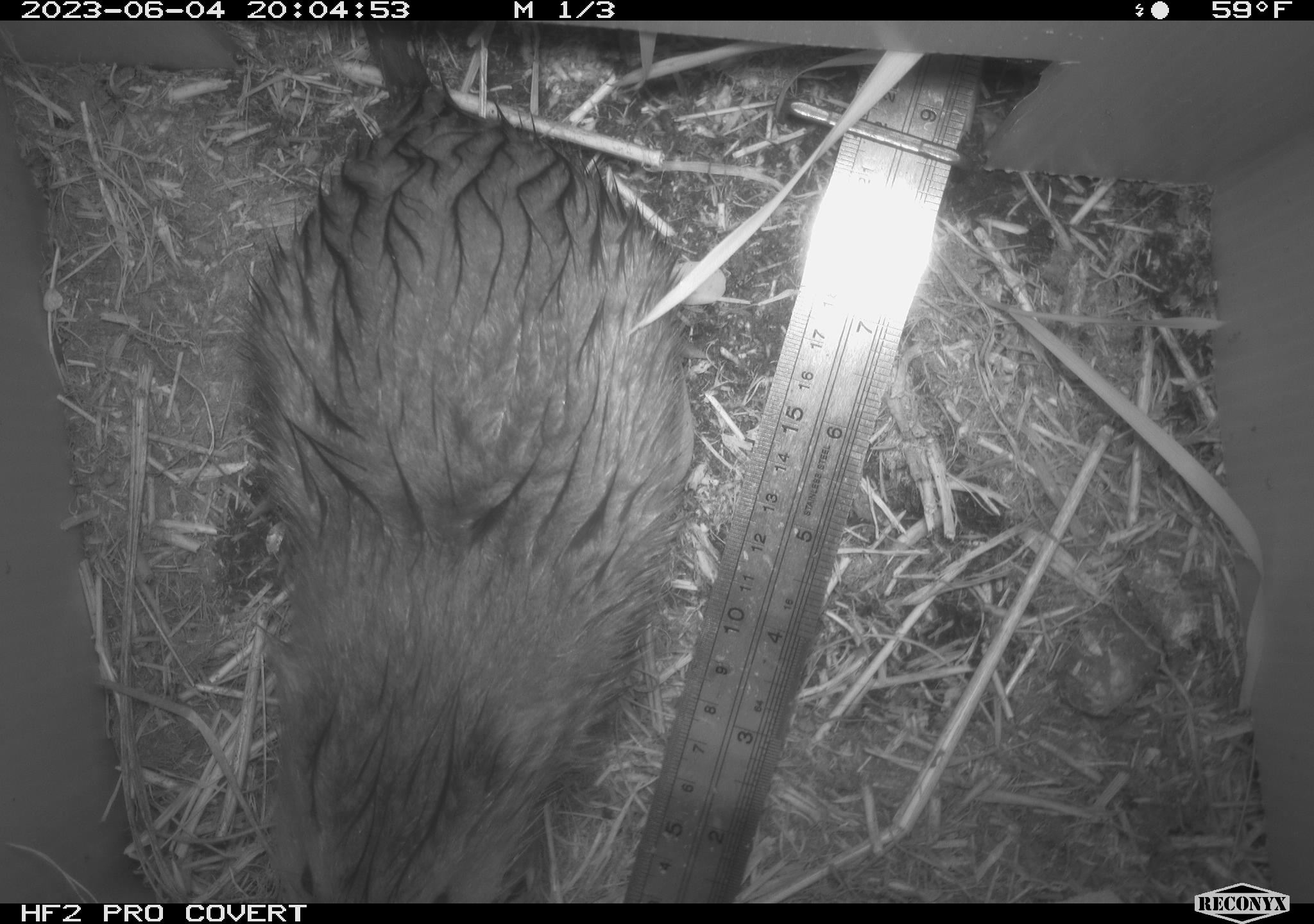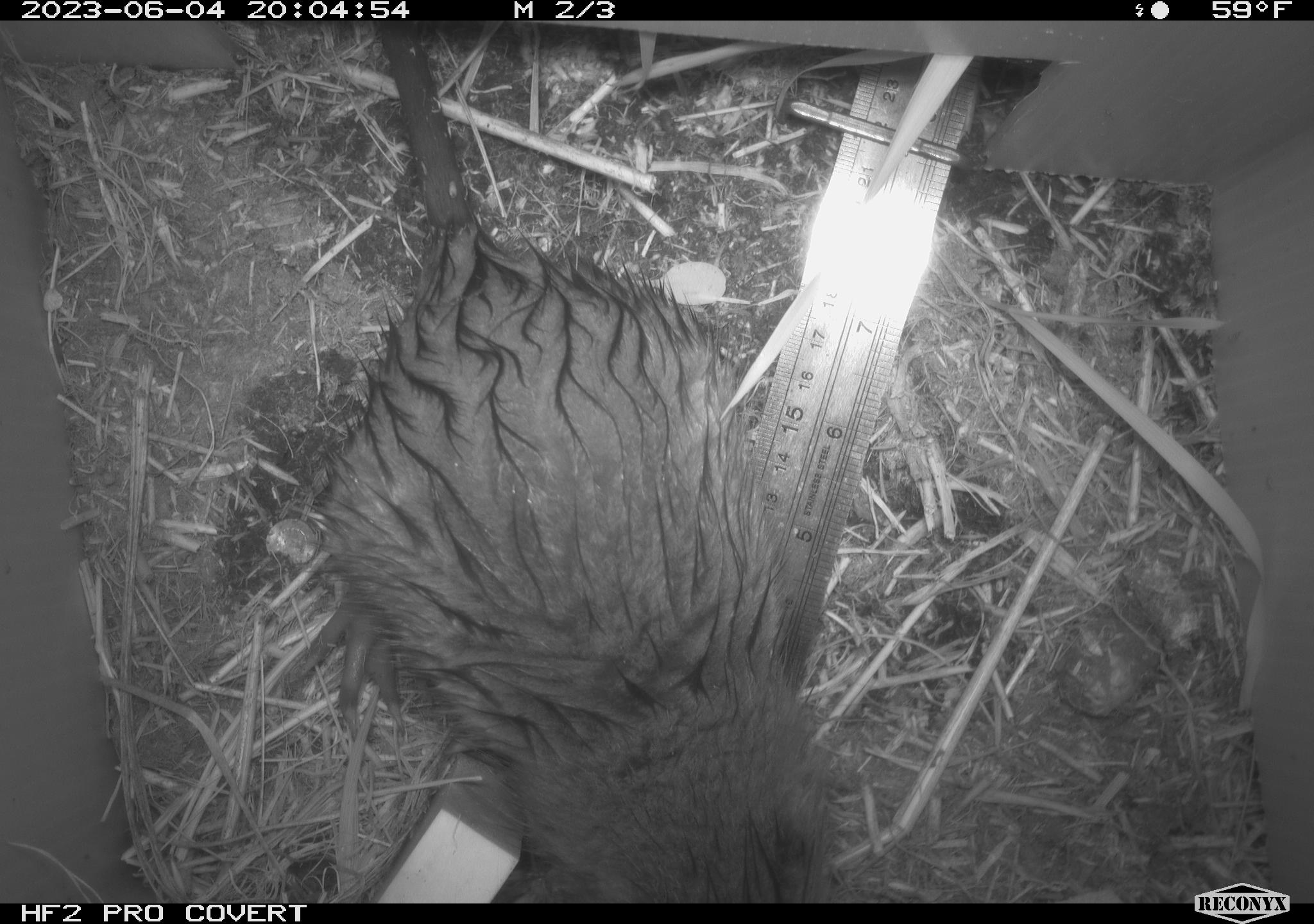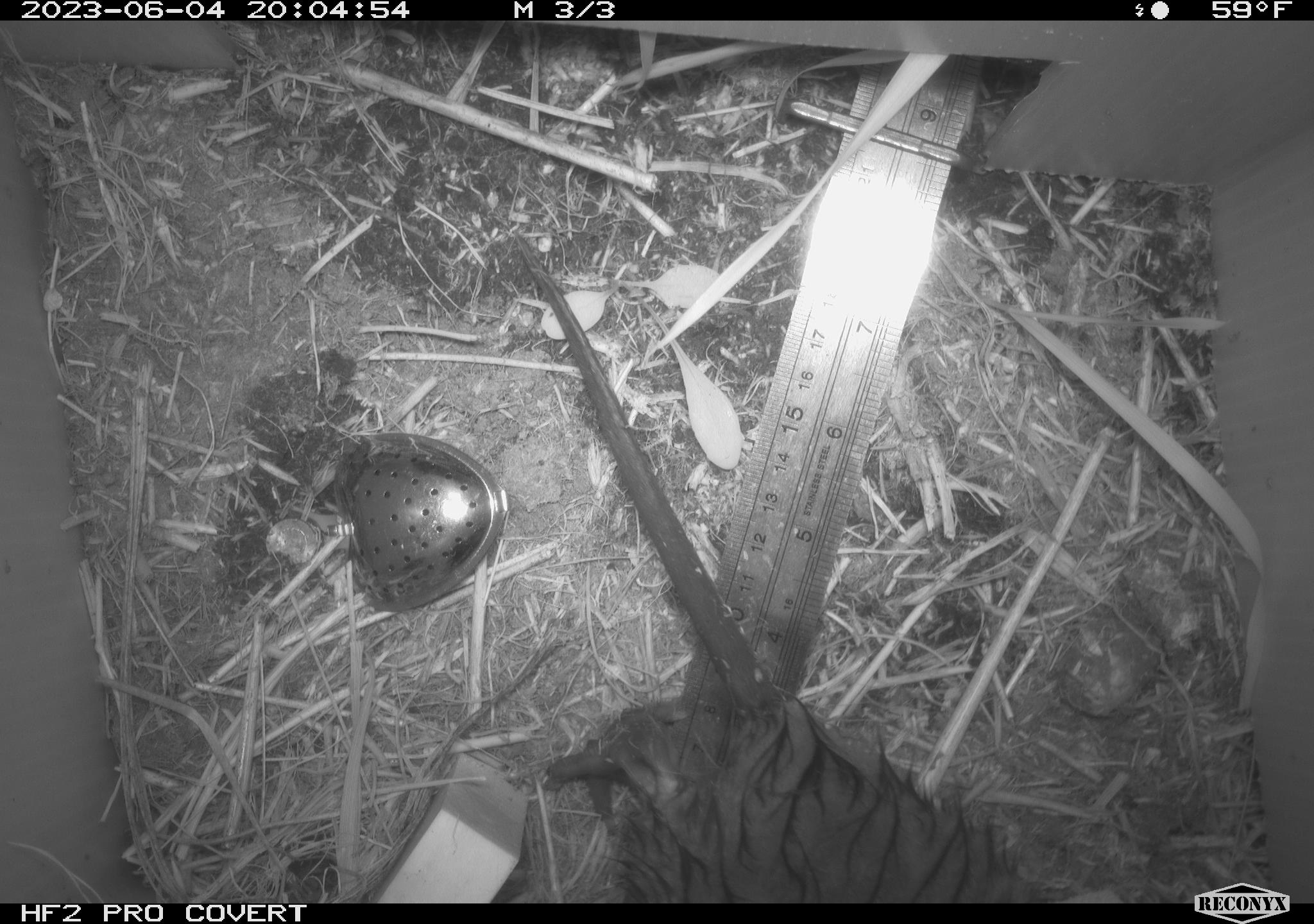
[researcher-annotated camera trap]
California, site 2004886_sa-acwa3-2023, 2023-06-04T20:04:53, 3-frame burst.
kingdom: Animalia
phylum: Chordata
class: Mammalia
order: Rodentia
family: Cricetidae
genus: Ondatra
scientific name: Ondatra zibethicus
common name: muskrat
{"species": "muskrat (Ondatra zibethicus)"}